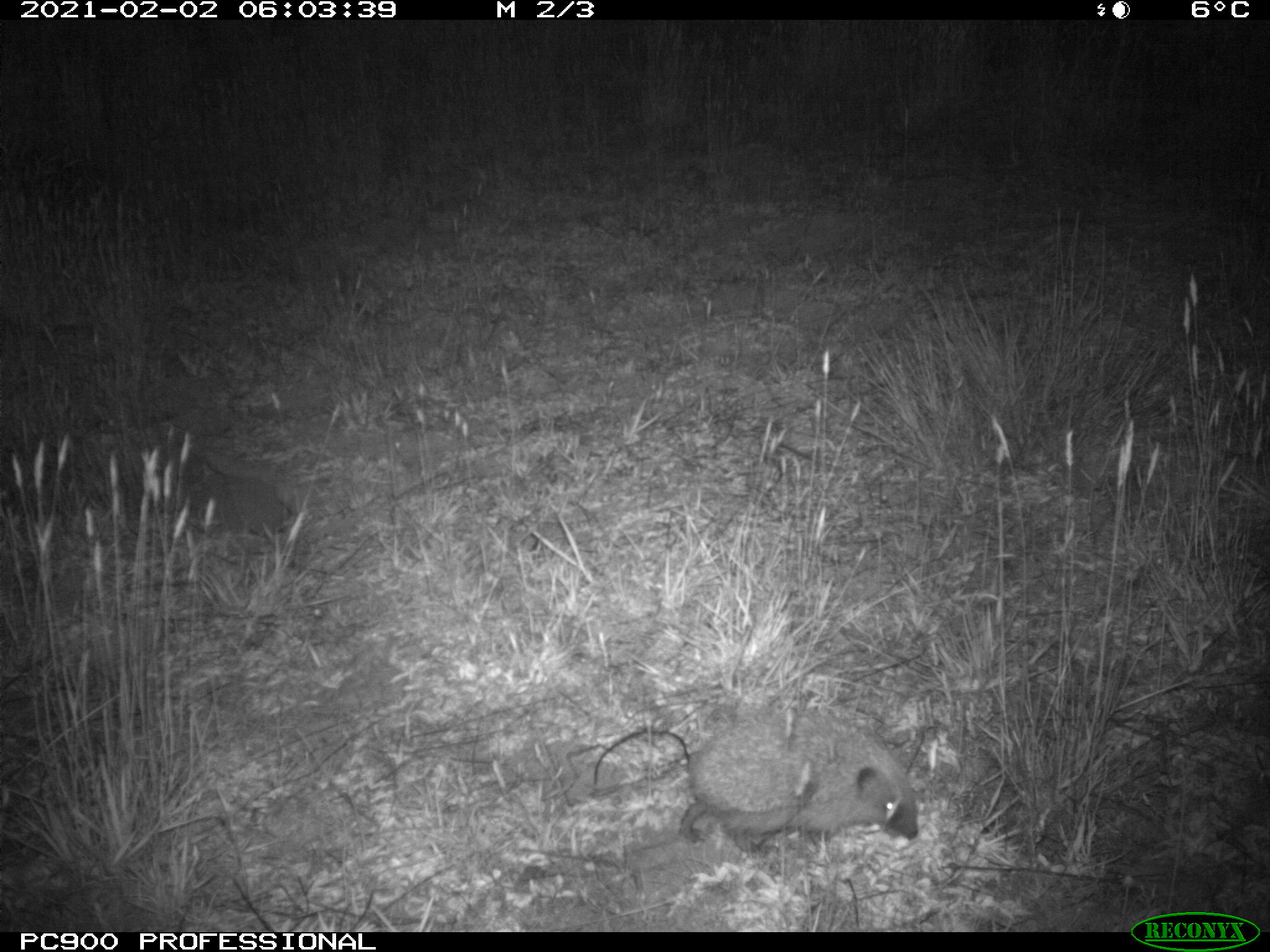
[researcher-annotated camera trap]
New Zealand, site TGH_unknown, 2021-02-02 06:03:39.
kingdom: Animalia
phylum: Chordata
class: Mammalia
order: Eulipotyphla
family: Erinaceidae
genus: Erinaceus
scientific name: Erinaceus europaeus europaeus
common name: european hedgehog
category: hedgehog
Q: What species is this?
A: Hedgehog (european hedgehog) (Erinaceus europaeus europaeus).